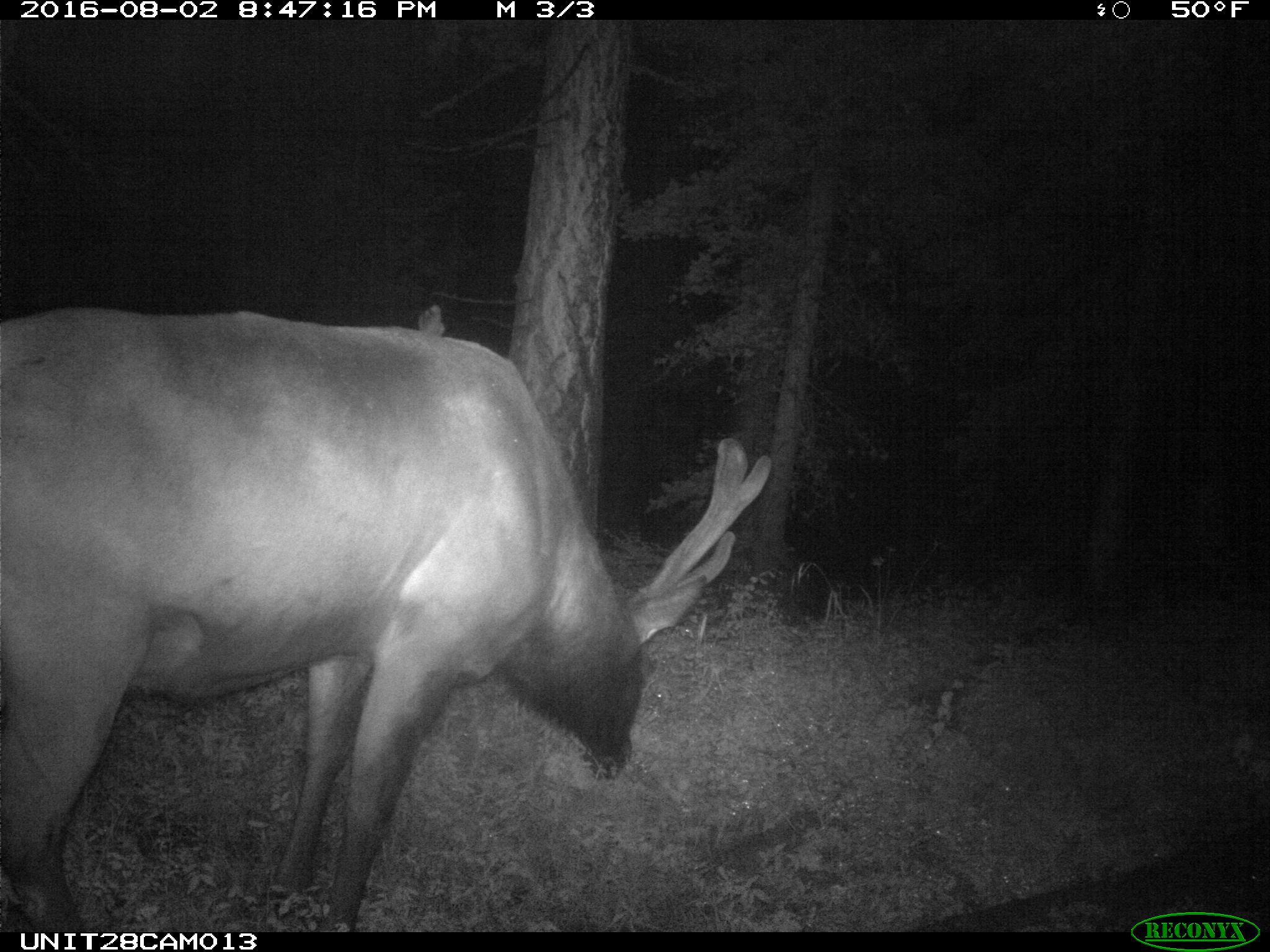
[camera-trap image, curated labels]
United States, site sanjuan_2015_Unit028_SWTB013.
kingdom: Animalia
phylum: Chordata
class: Mammalia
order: Artiodactyla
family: Cervidae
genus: Cervus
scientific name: Cervus elaphus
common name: red deer